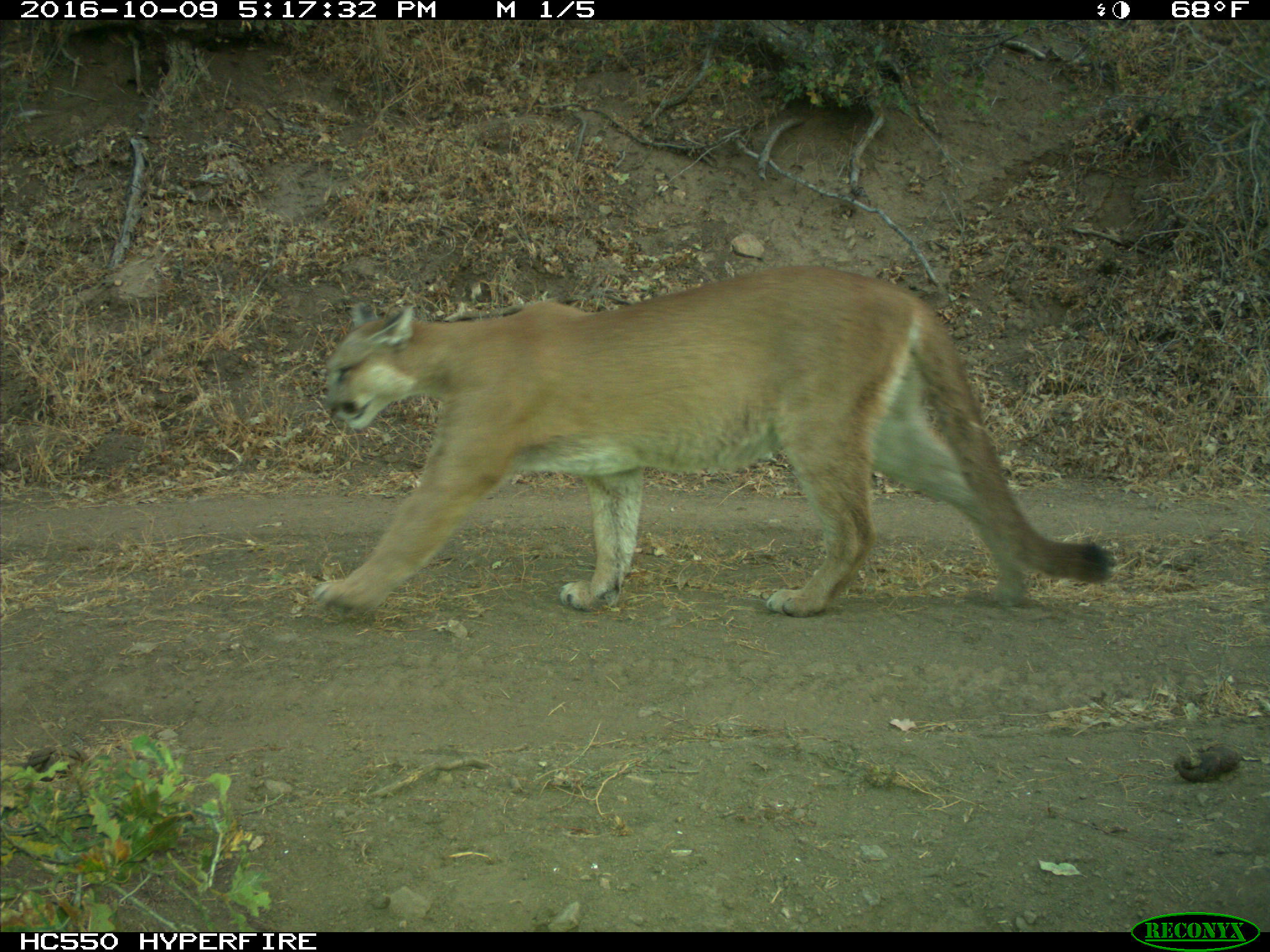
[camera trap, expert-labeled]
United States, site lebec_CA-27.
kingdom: Animalia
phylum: Chordata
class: Mammalia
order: Carnivora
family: Felidae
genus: Puma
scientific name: Puma concolor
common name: mountain lion